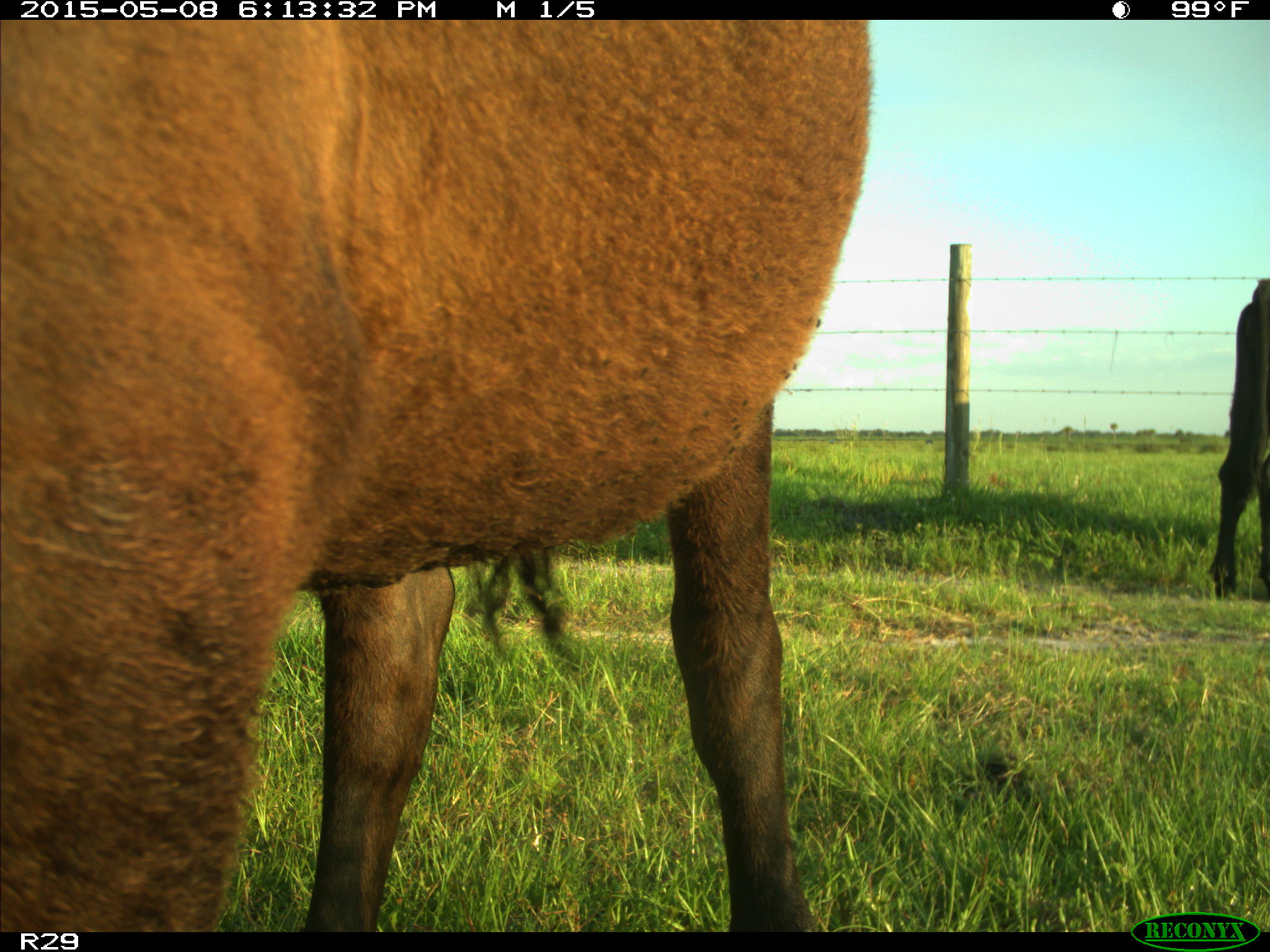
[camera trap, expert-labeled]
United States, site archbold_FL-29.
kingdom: Animalia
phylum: Chordata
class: Mammalia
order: Artiodactyla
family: Bovidae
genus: Bos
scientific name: Bos taurus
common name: domestic cow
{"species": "Bos taurus (domestic cow)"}